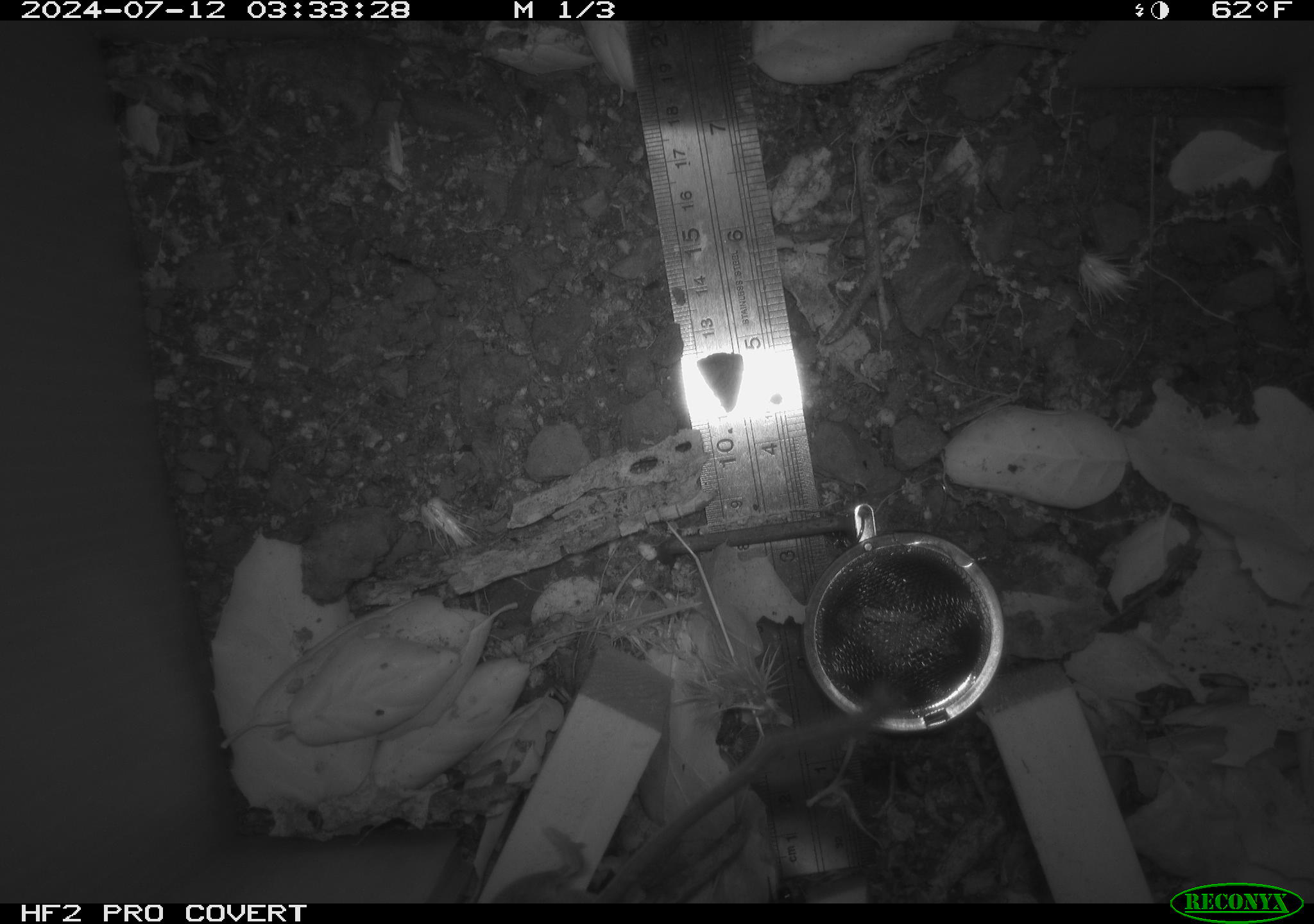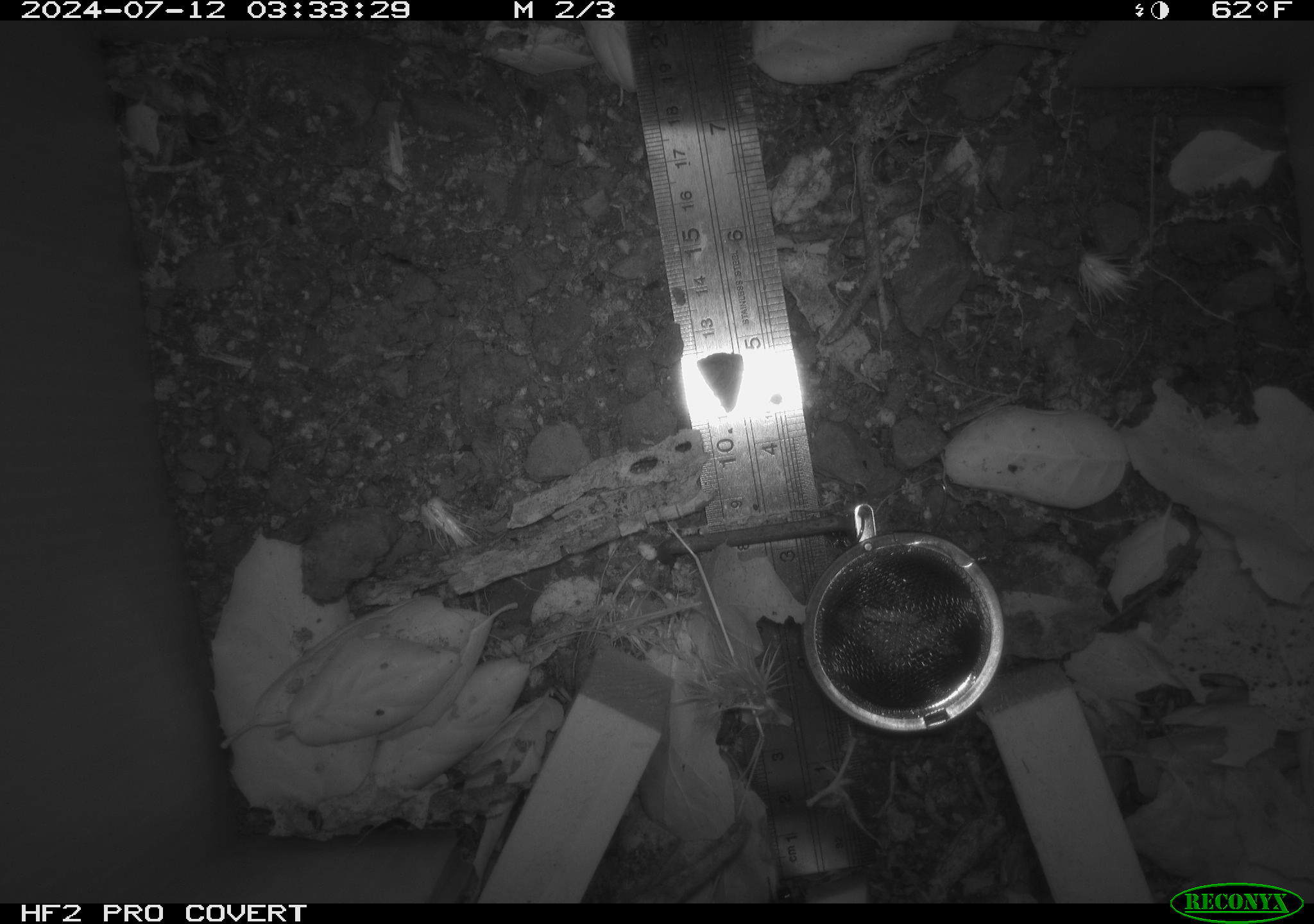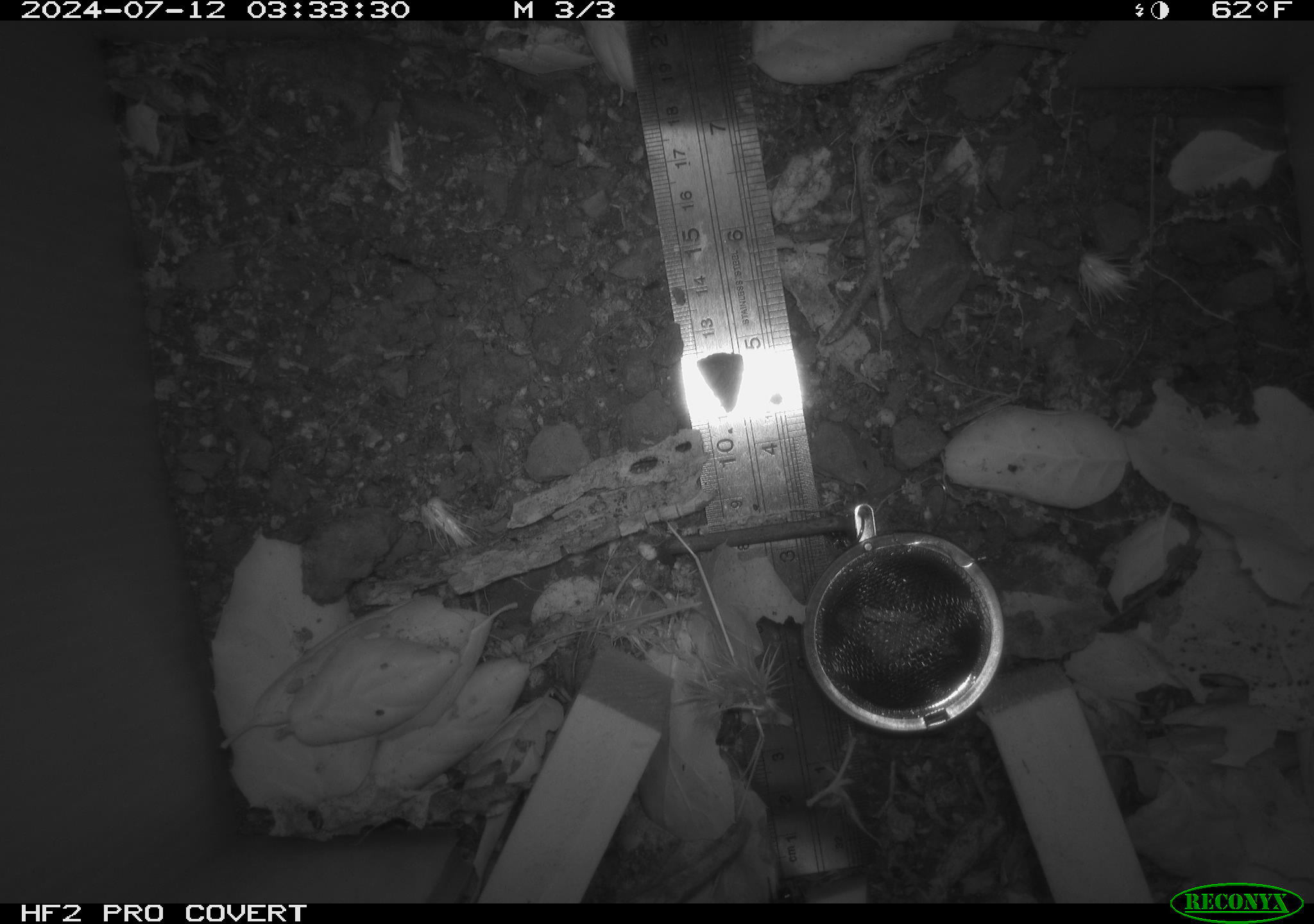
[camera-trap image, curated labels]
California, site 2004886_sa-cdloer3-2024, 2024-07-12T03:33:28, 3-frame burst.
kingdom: Animalia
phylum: Chordata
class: Mammalia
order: Rodentia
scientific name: Rodentia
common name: rodent